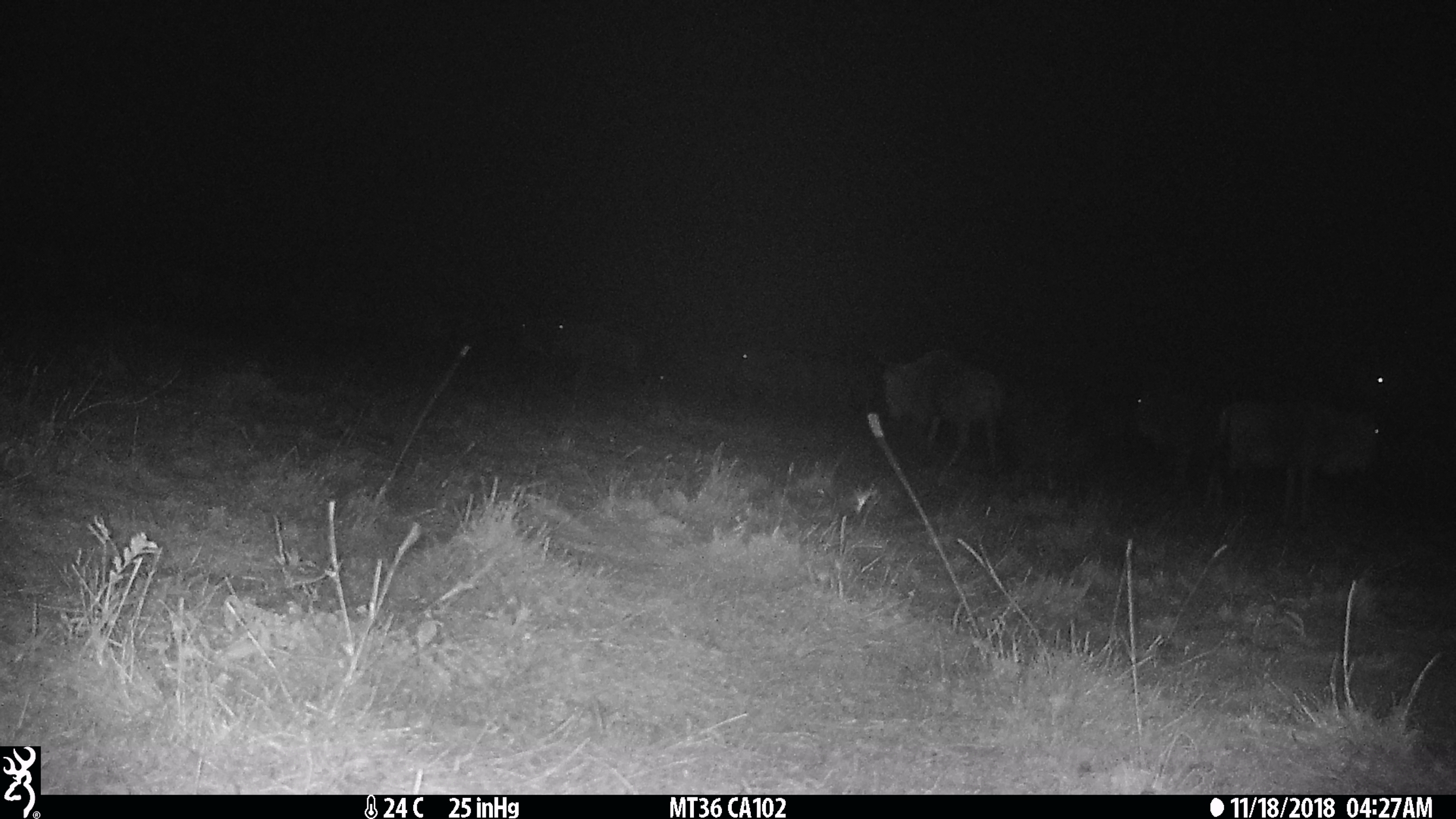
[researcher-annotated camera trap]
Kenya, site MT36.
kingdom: Animalia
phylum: Chordata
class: Mammalia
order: Artiodactyla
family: Bovidae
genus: Connochaetes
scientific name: Connochaetes taurinus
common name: blue wildebeest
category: wildebeest